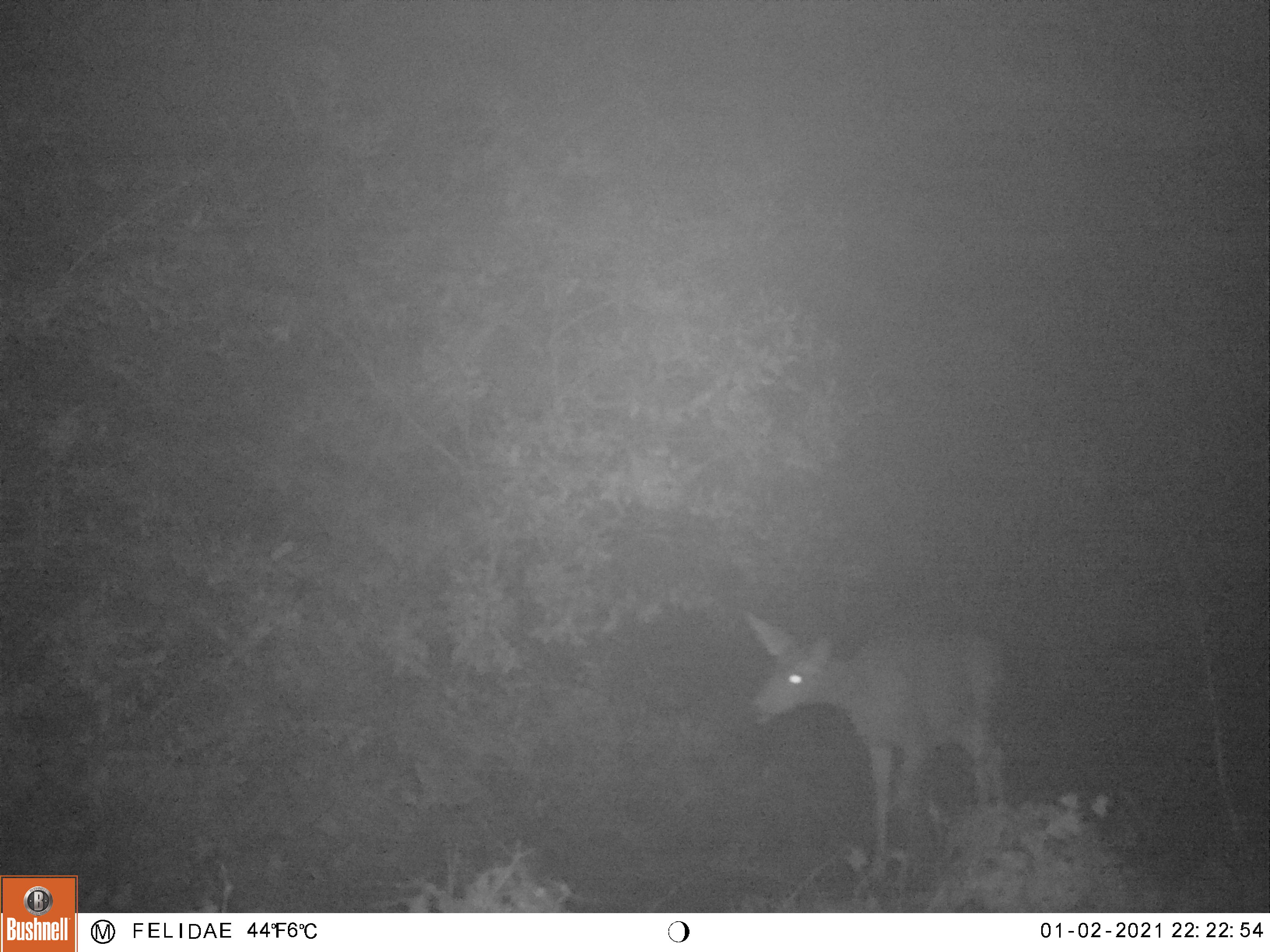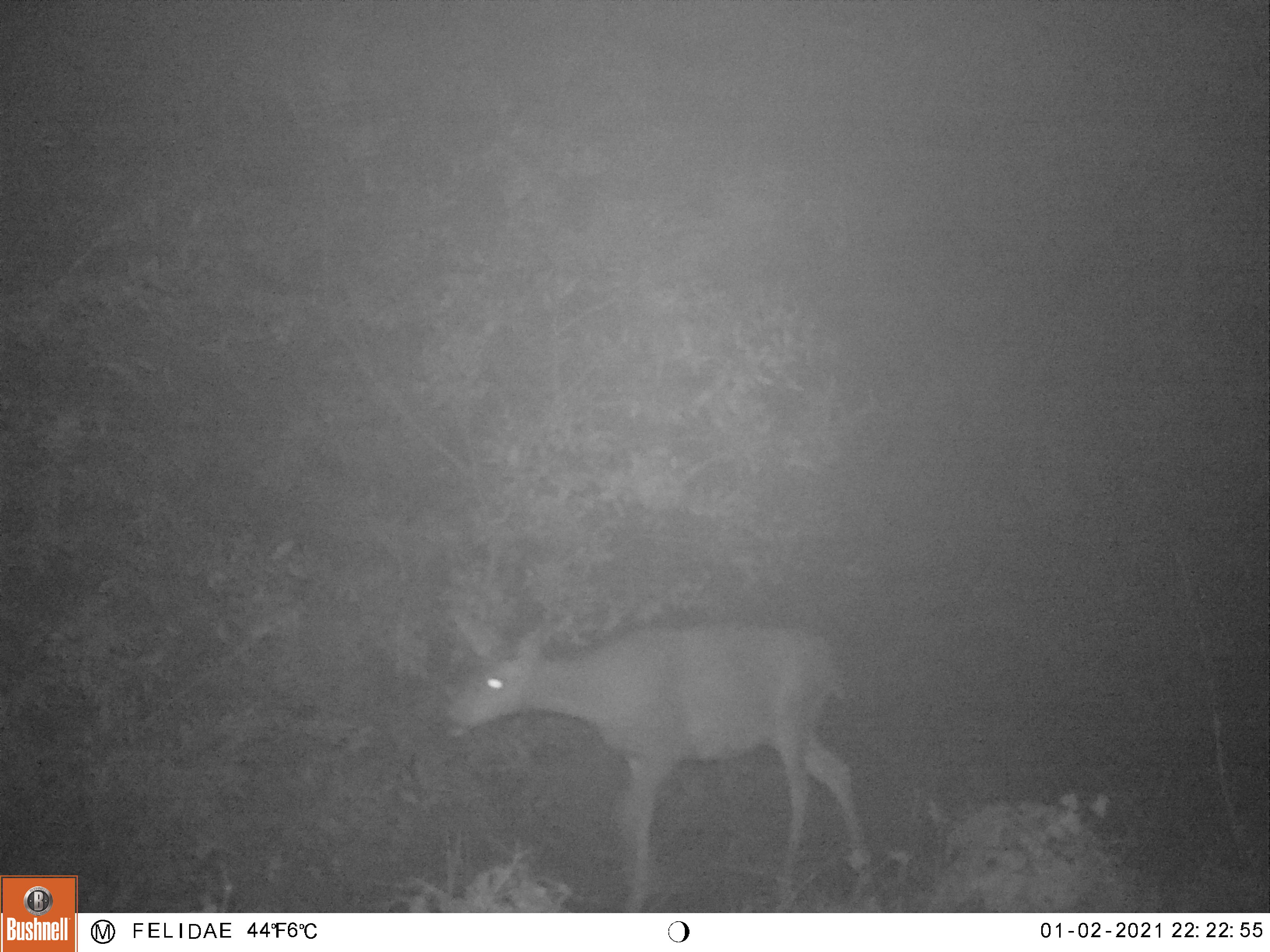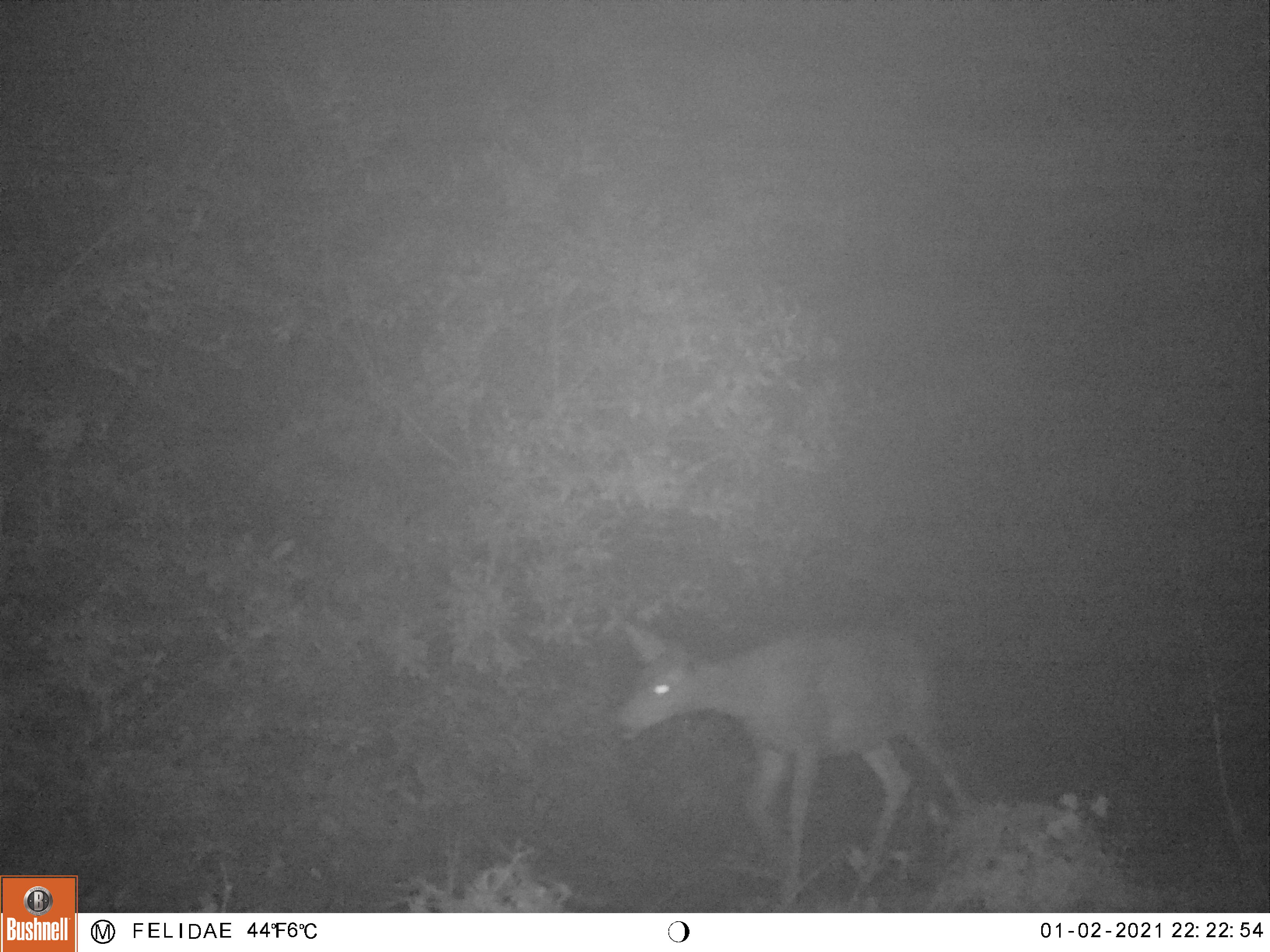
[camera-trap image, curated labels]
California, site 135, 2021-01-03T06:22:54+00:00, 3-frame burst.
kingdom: Animalia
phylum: Chordata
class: Mammalia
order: Artiodactyla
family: Cervidae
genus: Odocoileus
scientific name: Odocoileus hemionus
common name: mule deer